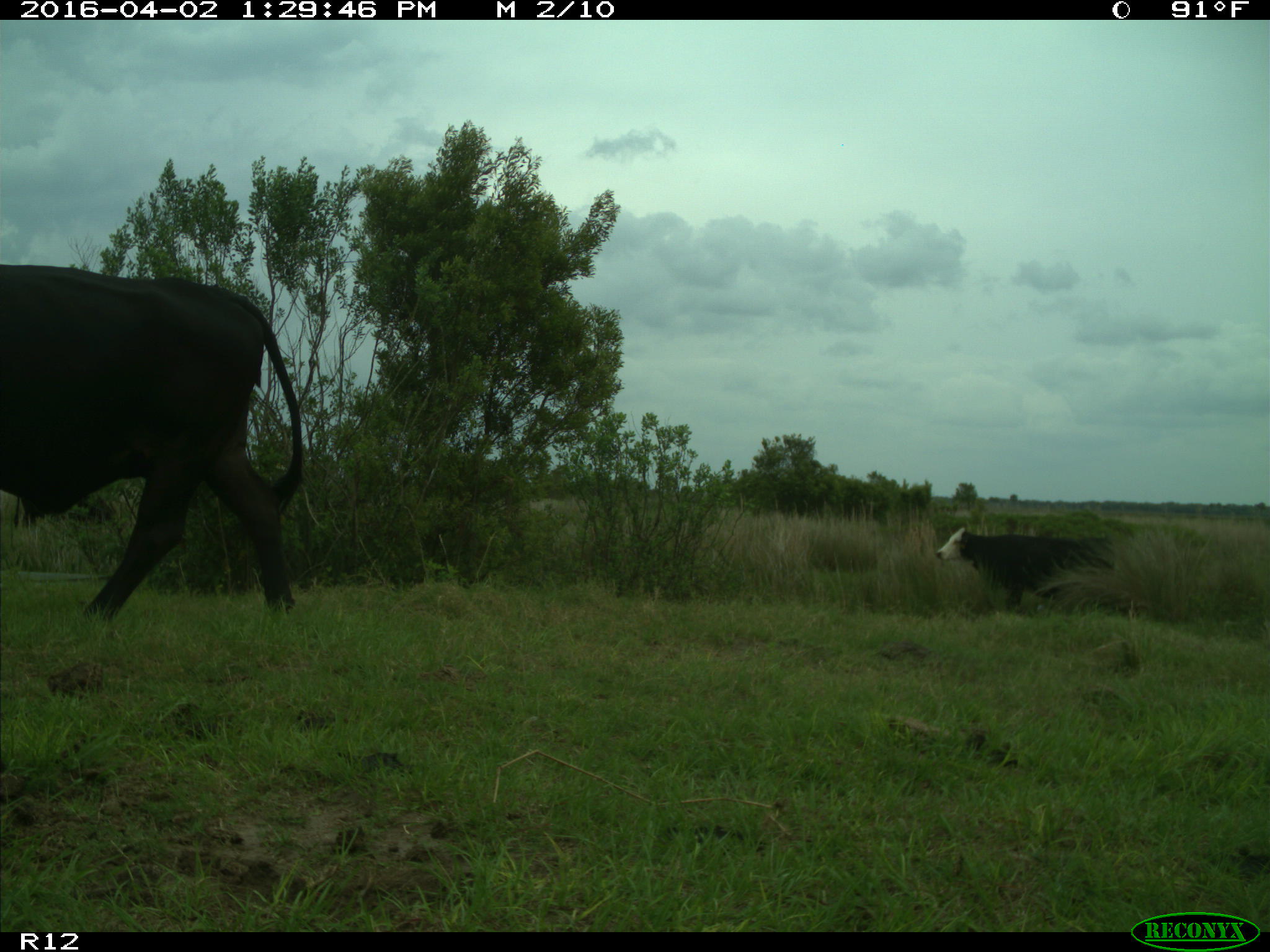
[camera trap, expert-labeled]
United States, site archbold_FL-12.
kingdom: Animalia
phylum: Chordata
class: Mammalia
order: Artiodactyla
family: Bovidae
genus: Bos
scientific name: Bos taurus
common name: domestic cow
Bos taurus (domestic cow).